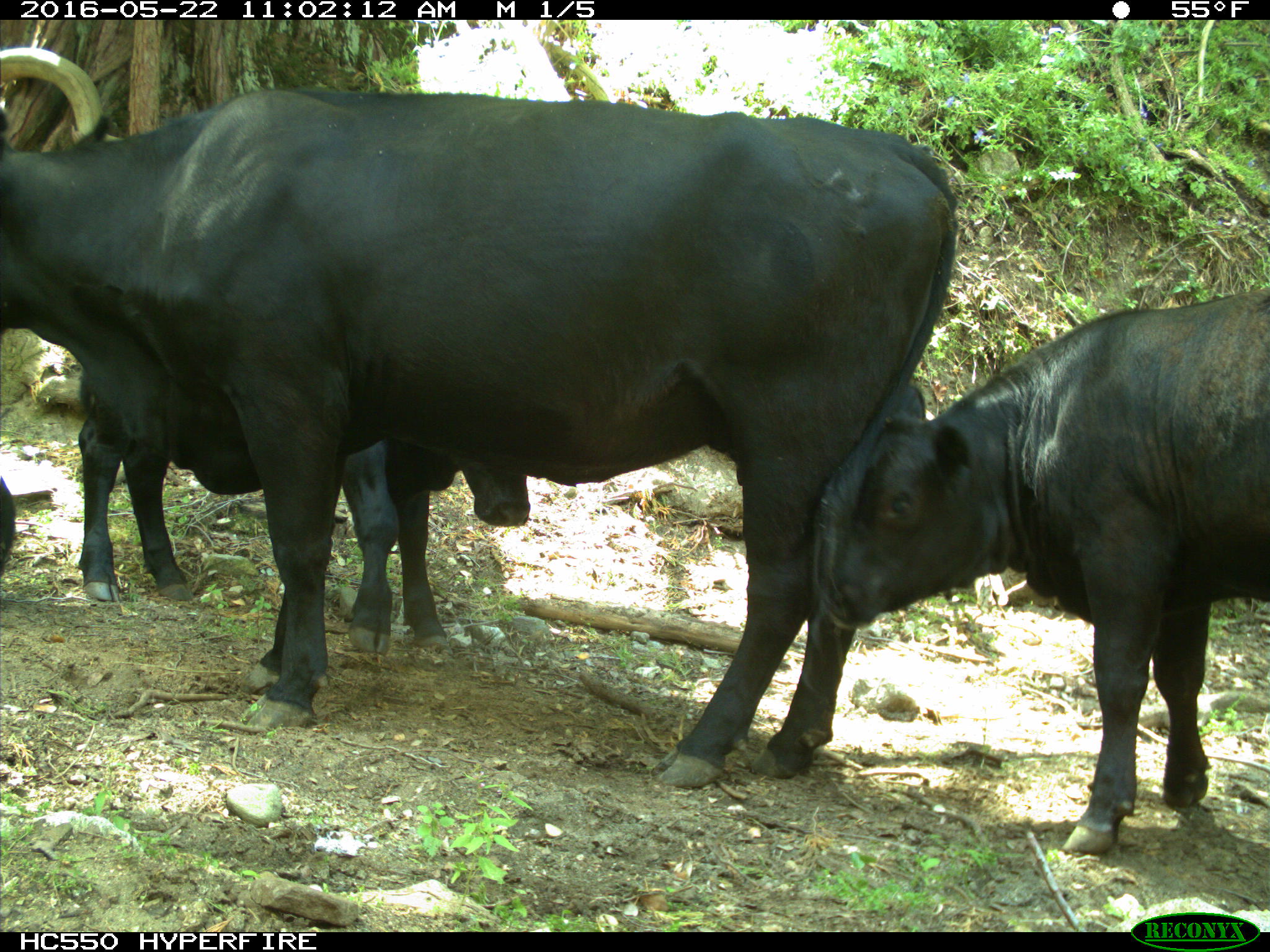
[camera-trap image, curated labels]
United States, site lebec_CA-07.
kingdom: Animalia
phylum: Chordata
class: Mammalia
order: Artiodactyla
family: Bovidae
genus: Bos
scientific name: Bos taurus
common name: domestic cow